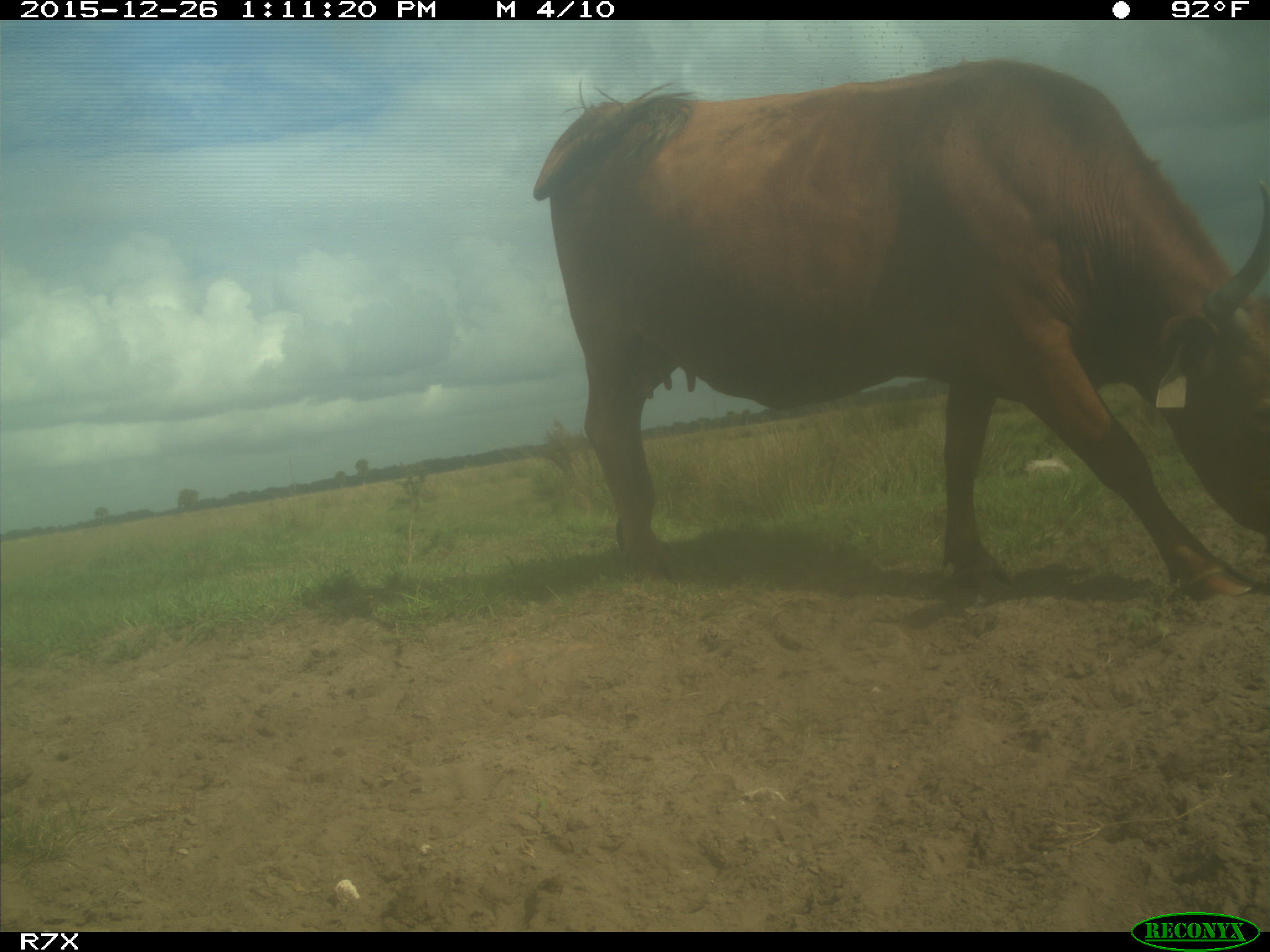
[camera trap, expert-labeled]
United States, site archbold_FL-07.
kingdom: Animalia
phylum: Chordata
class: Mammalia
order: Artiodactyla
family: Bovidae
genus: Bos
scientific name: Bos taurus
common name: domestic cow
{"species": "Bos taurus (domestic cow)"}